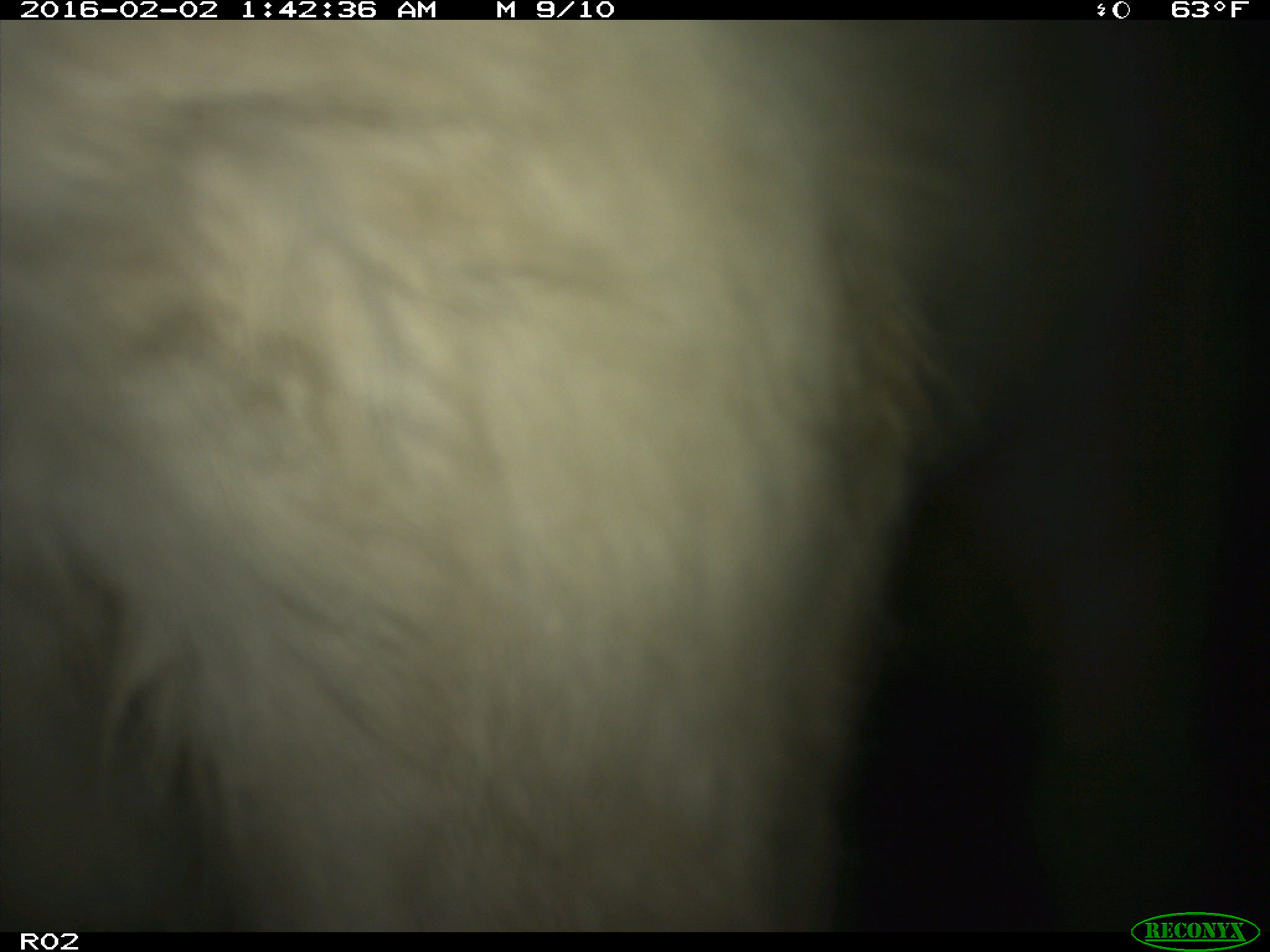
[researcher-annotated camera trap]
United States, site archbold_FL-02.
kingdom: Animalia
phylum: Chordata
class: Mammalia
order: Artiodactyla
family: Bovidae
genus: Bos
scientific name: Bos taurus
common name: domestic cow